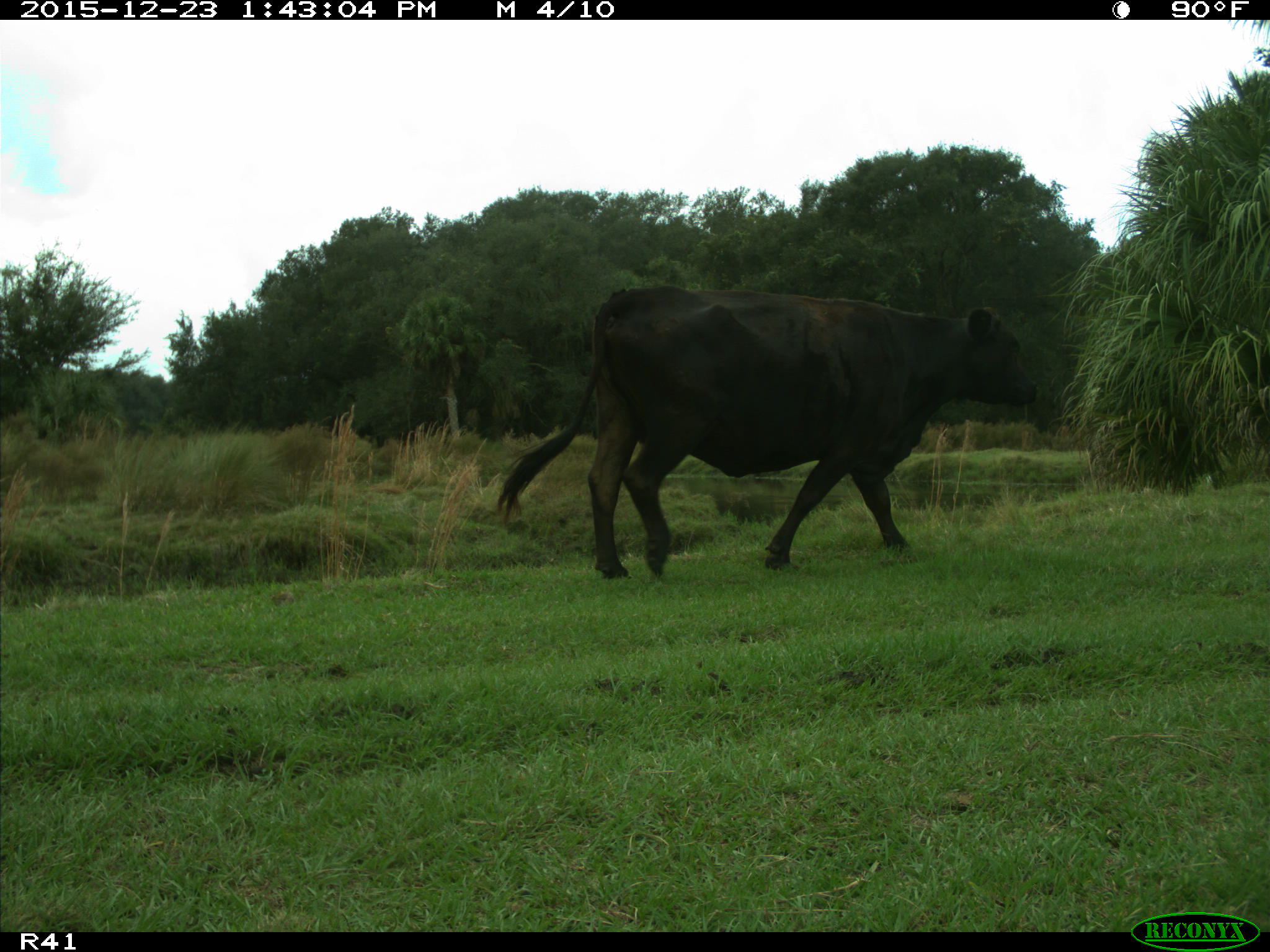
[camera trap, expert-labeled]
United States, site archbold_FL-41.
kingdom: Animalia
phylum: Chordata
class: Mammalia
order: Artiodactyla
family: Bovidae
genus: Bos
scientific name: Bos taurus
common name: domestic cow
Bos taurus (domestic cow).